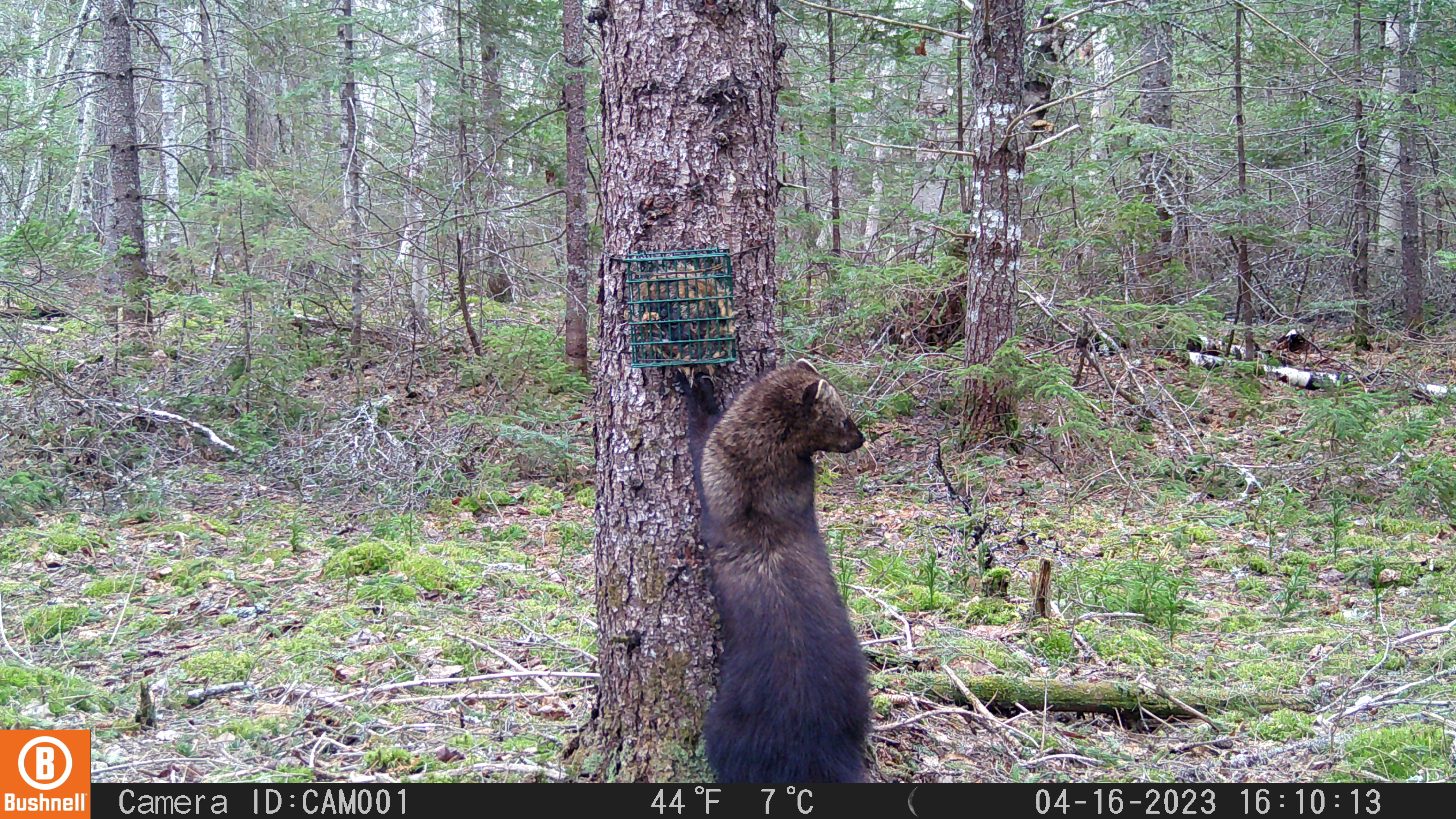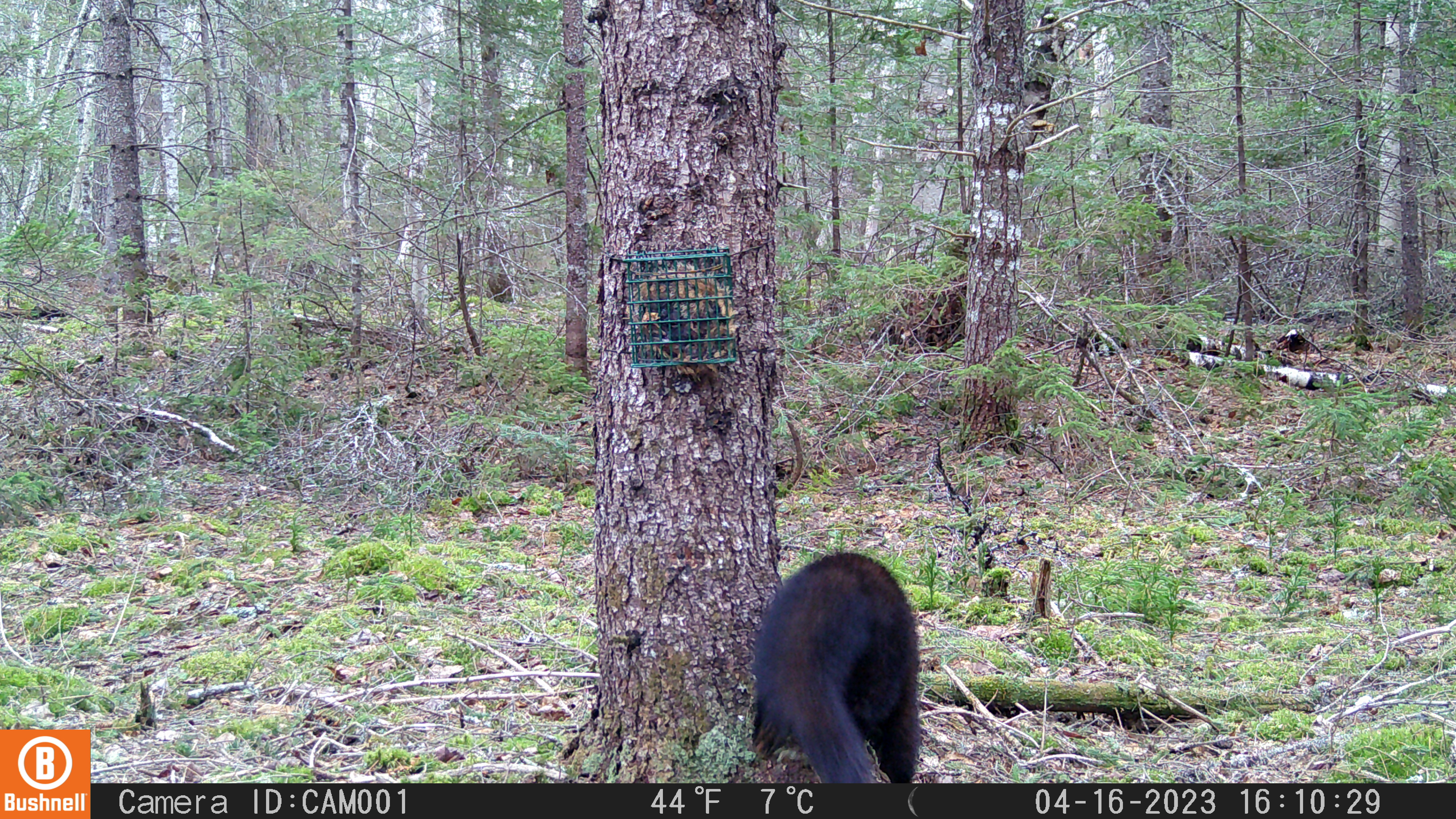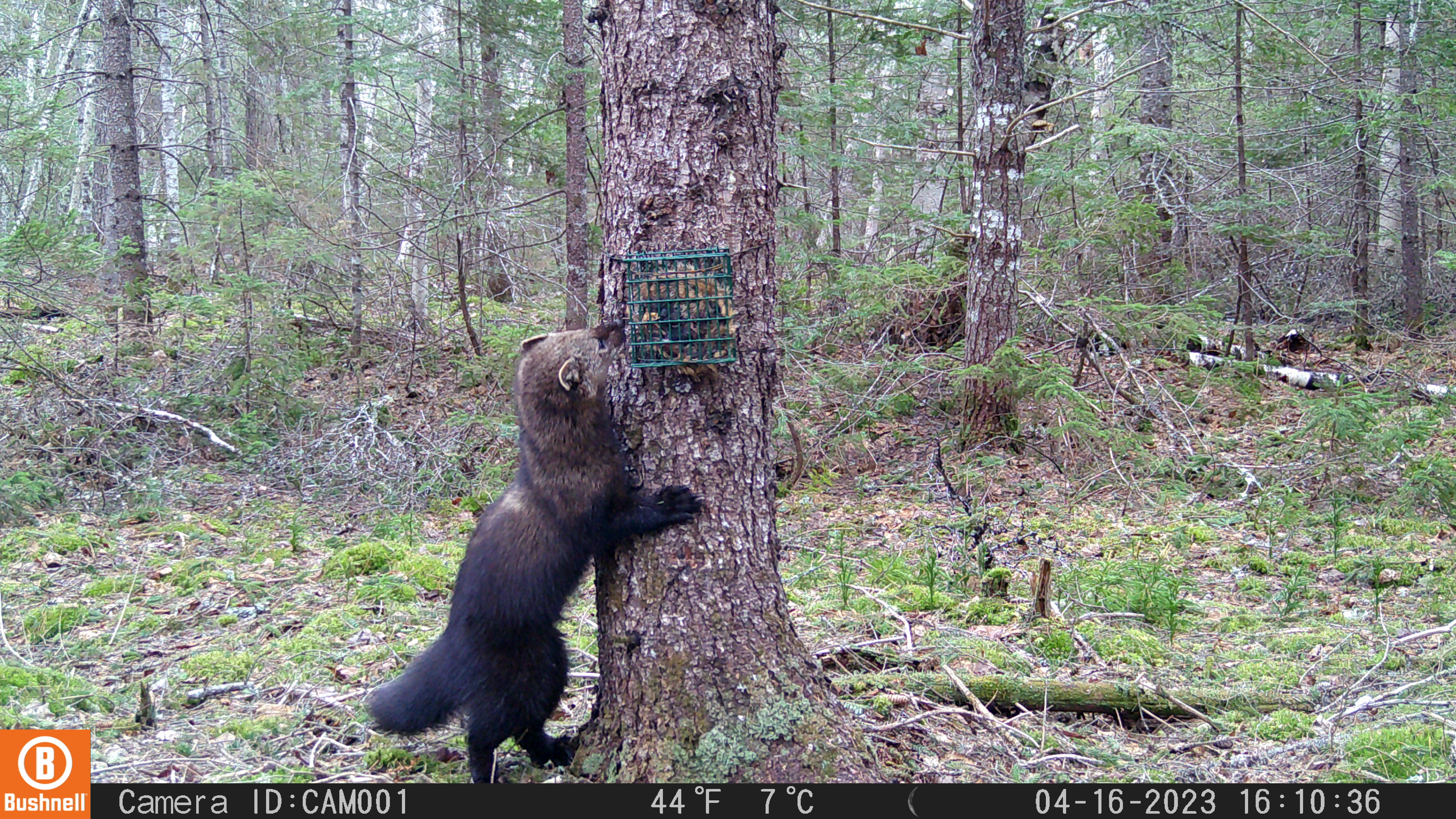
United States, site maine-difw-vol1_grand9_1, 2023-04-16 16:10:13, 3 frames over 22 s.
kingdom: Animalia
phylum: Chordata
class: Mammalia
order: Carnivora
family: Mustelidae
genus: Pekania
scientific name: Pekania pennanti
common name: fisher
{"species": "fisher (Pekania pennanti)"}